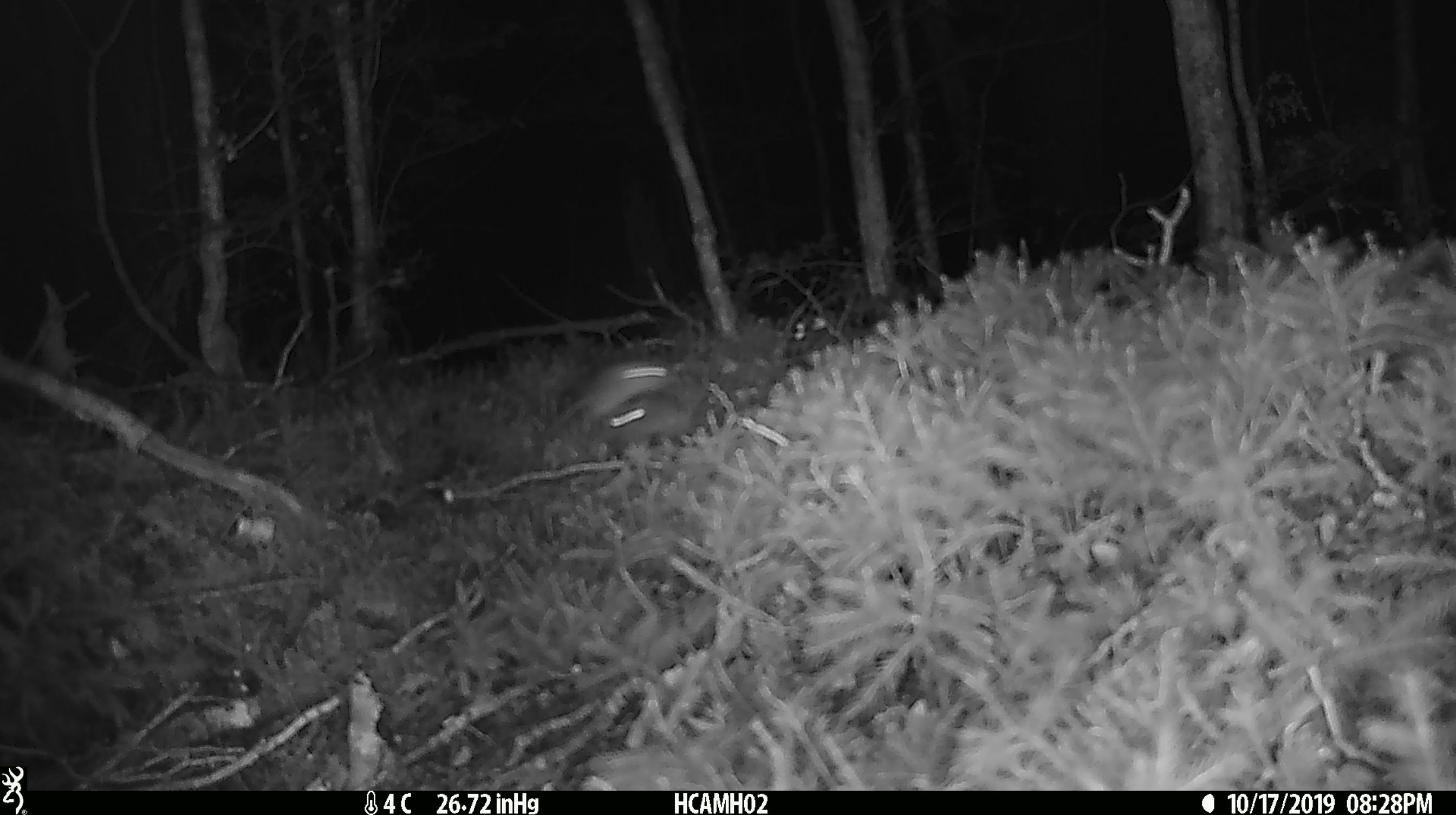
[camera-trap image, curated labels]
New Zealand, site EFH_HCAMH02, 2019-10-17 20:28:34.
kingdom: Animalia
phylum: Chordata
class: Mammalia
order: Rodentia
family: Muridae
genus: Mus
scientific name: Mus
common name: mouse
Mouse (Mus).